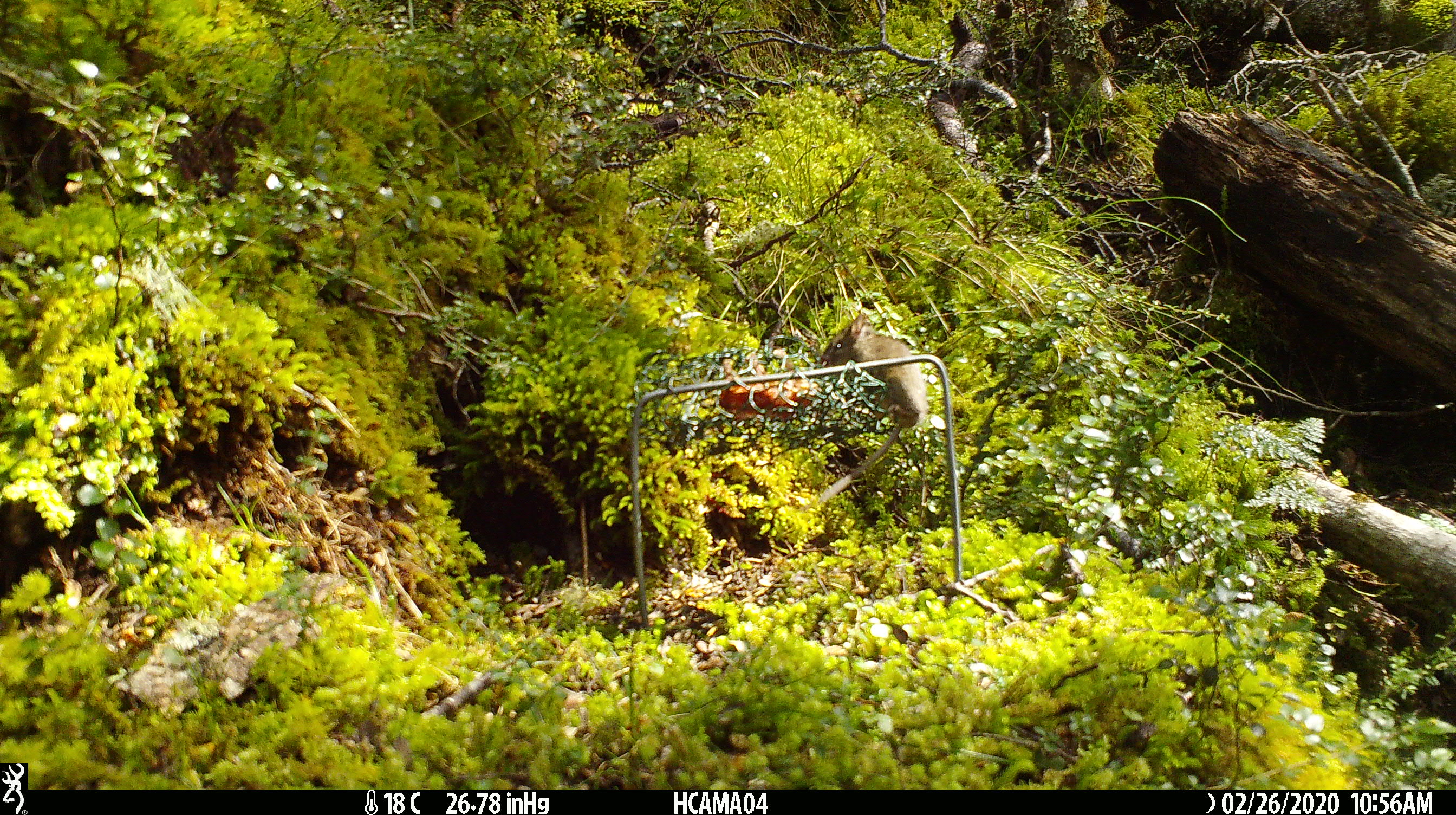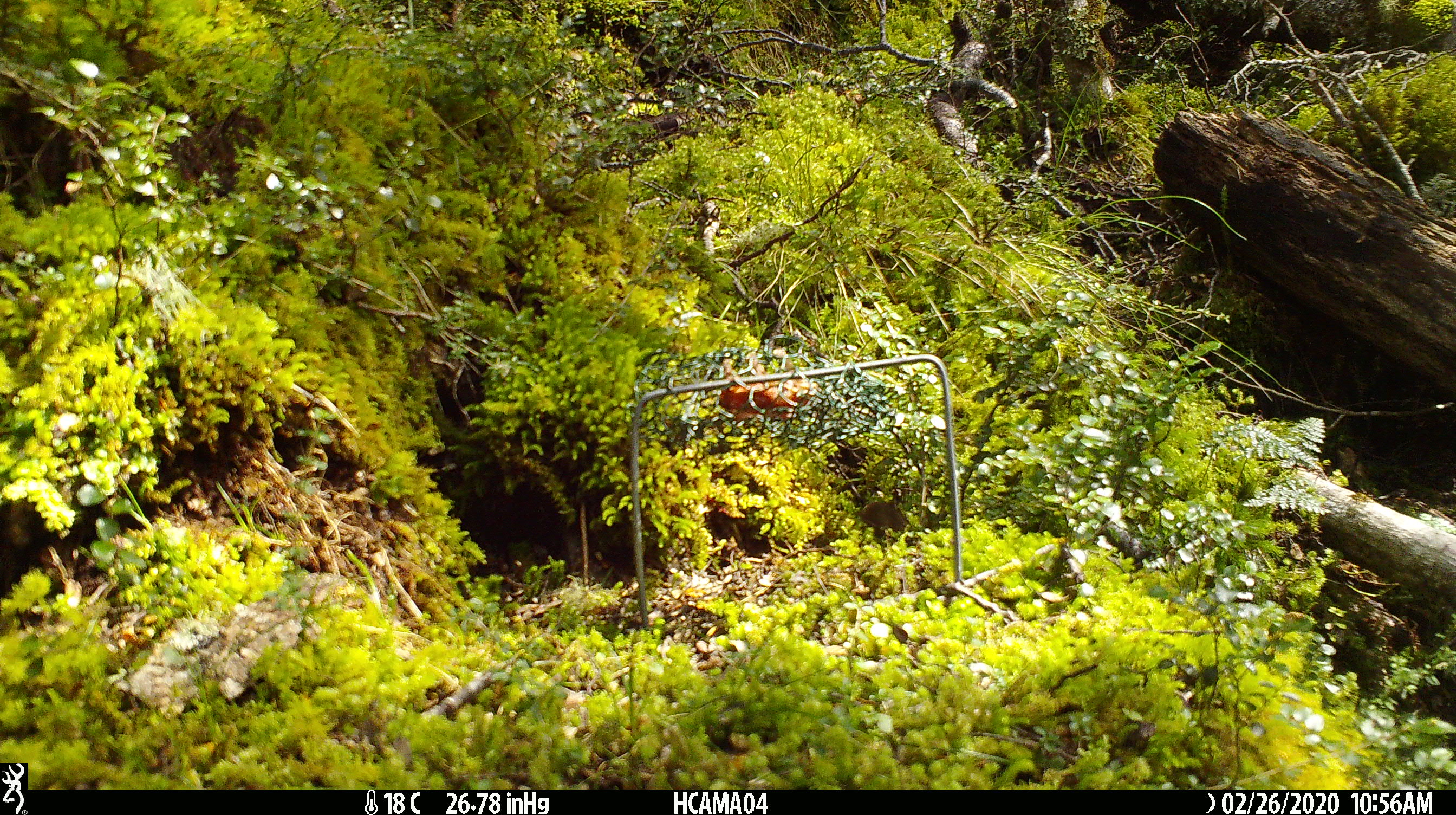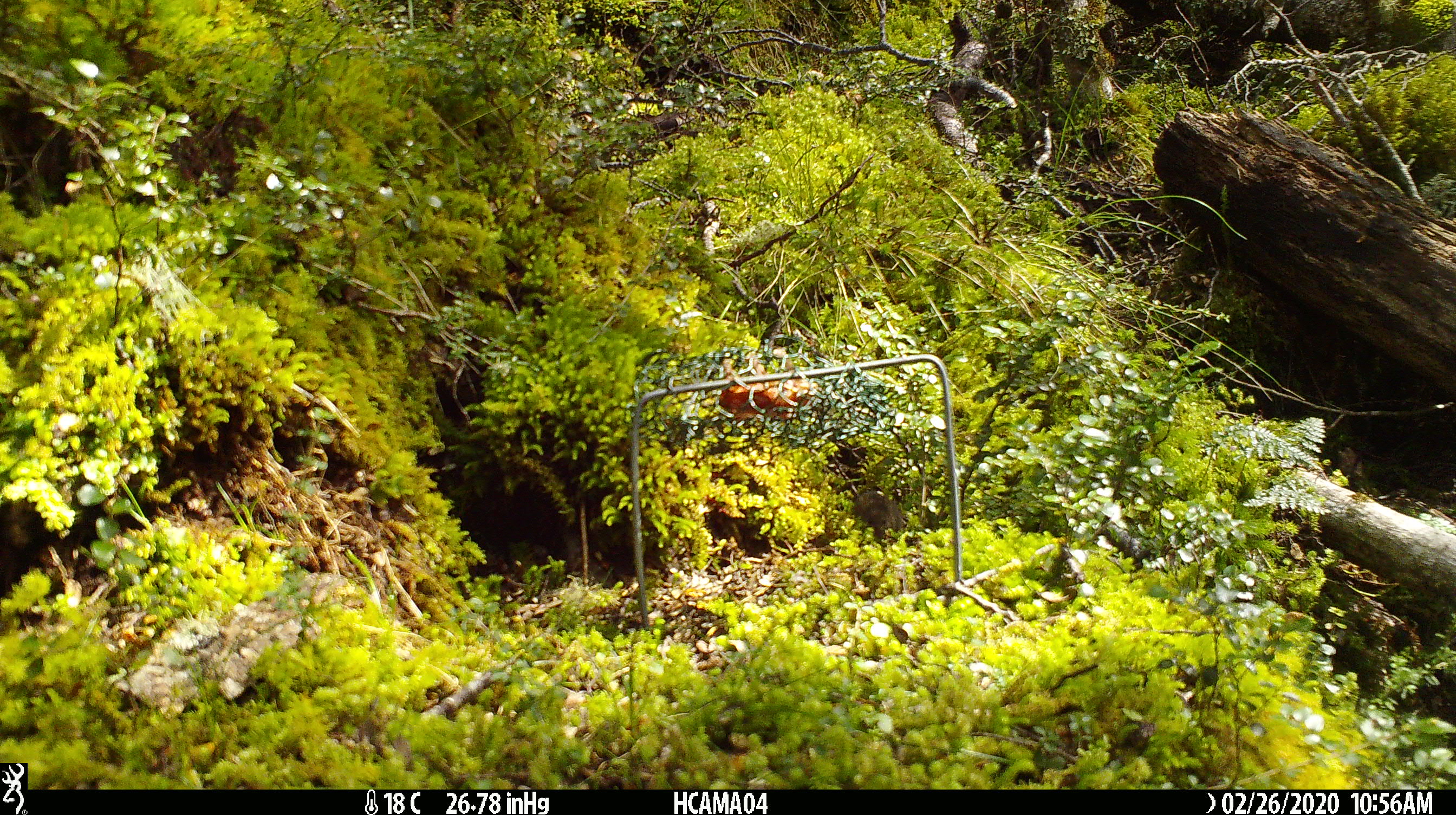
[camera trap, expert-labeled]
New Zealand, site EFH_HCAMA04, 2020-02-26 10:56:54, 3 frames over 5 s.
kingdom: Animalia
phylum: Chordata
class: Mammalia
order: Rodentia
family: Muridae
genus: Mus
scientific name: Mus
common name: mouse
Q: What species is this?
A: Mouse (Mus).